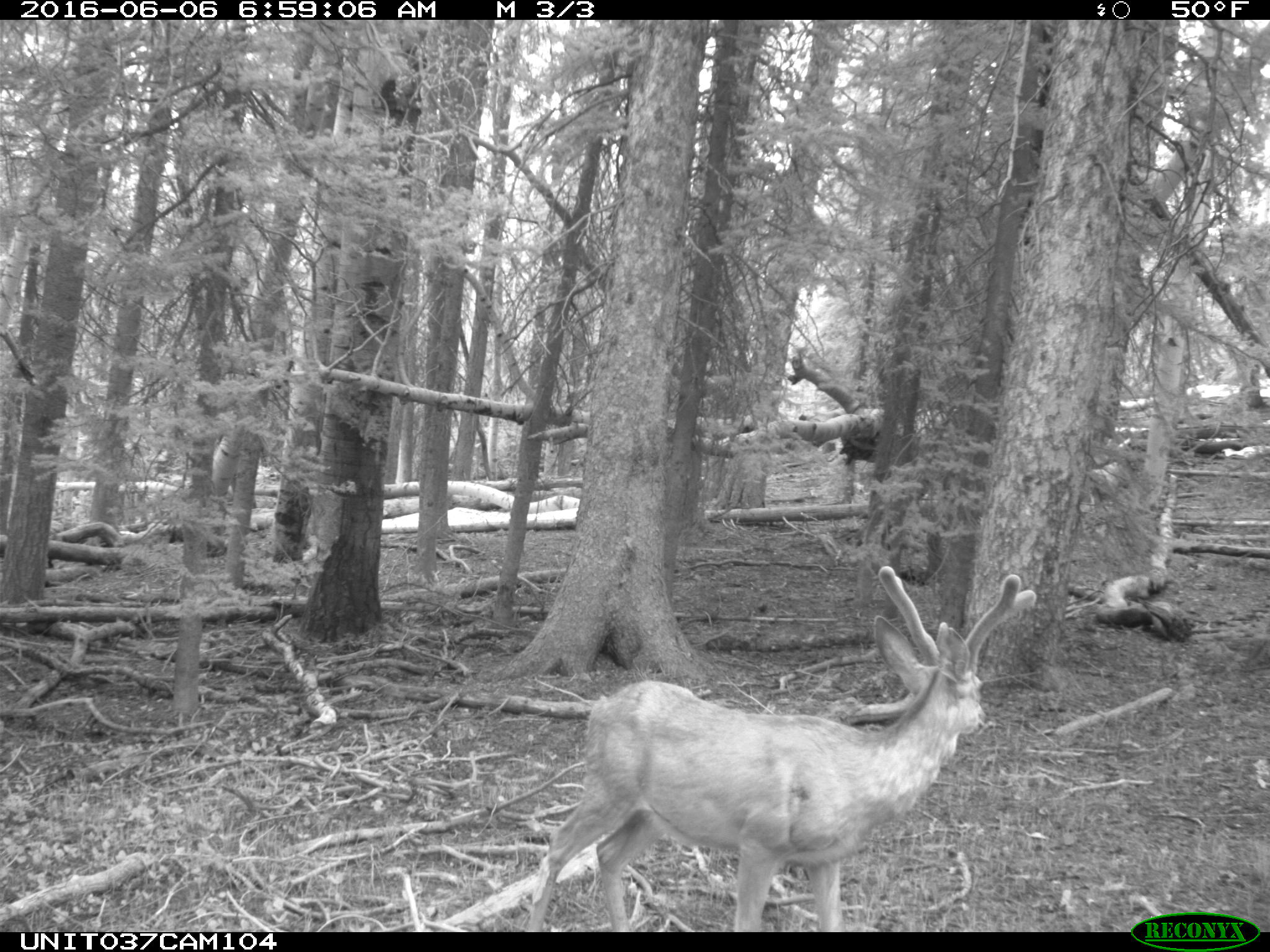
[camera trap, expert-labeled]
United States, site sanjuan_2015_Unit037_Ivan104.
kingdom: Animalia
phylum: Chordata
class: Mammalia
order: Artiodactyla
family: Cervidae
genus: Odocoileus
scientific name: Odocoileus hemionus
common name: mule deer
Odocoileus hemionus (mule deer).